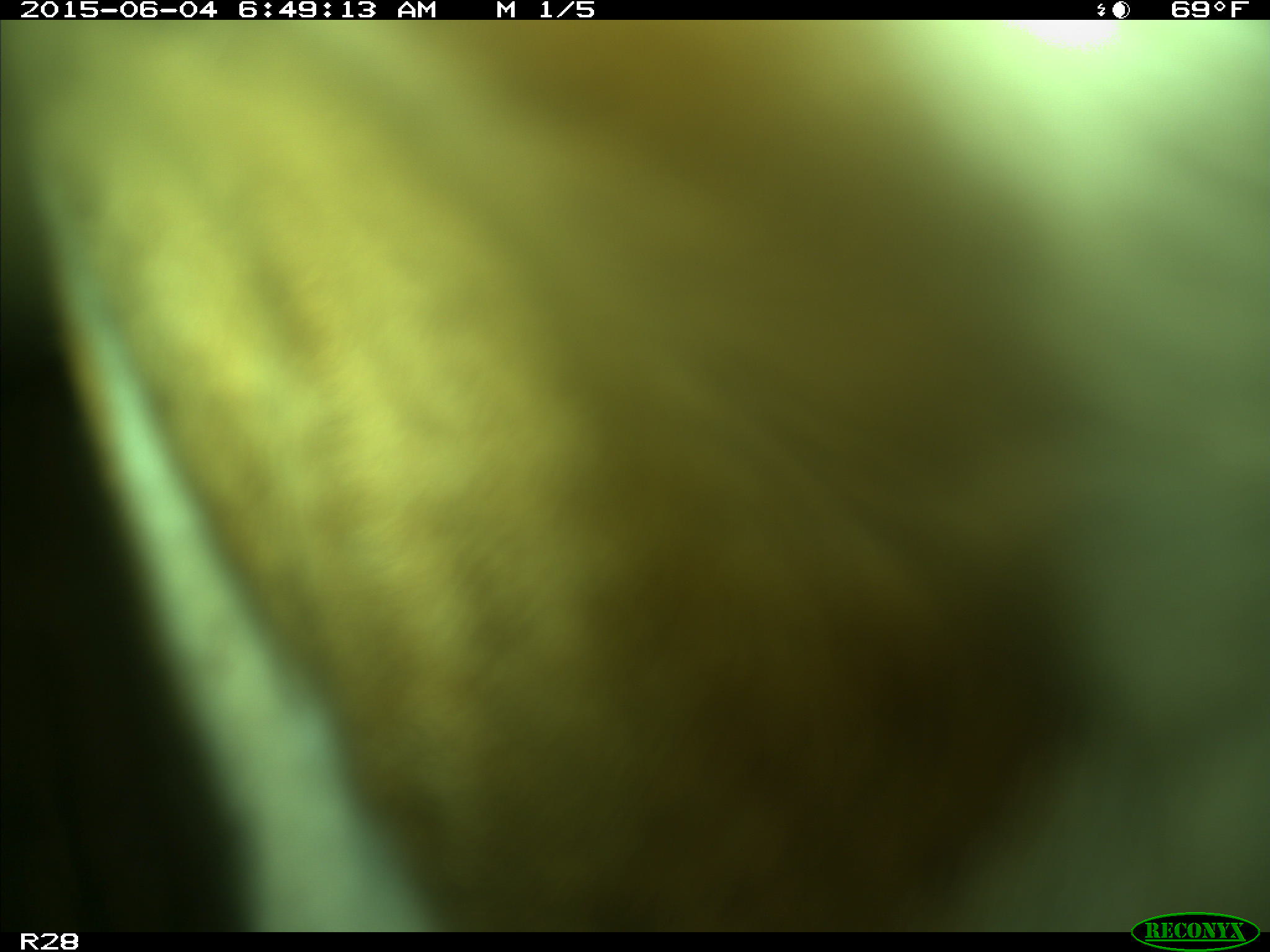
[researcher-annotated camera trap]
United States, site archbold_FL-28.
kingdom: Animalia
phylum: Chordata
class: Mammalia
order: Artiodactyla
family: Bovidae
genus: Bos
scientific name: Bos taurus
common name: domestic cow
Bos taurus (domestic cow).